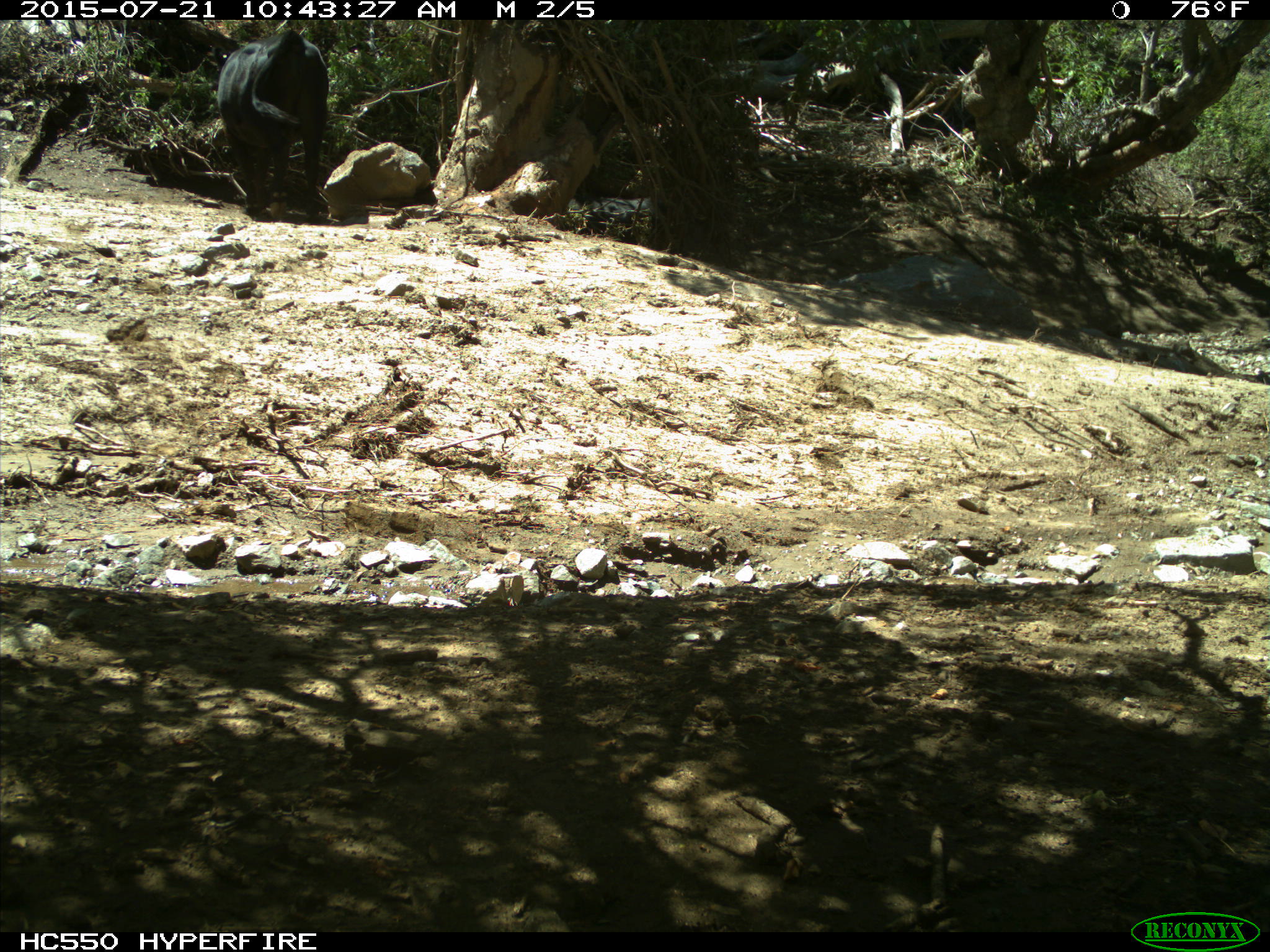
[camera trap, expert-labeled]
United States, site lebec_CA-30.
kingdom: Animalia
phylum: Chordata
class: Mammalia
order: Artiodactyla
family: Bovidae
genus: Bos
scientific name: Bos taurus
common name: domestic cow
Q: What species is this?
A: Bos taurus (domestic cow).